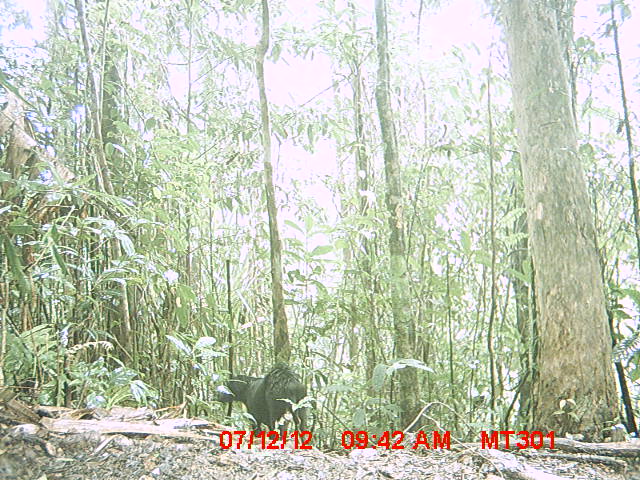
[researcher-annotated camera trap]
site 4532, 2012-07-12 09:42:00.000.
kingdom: Animalia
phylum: Chordata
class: Mammalia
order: Carnivora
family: Canidae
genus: Canis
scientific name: Canis familiaris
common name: domestic dog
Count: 1.